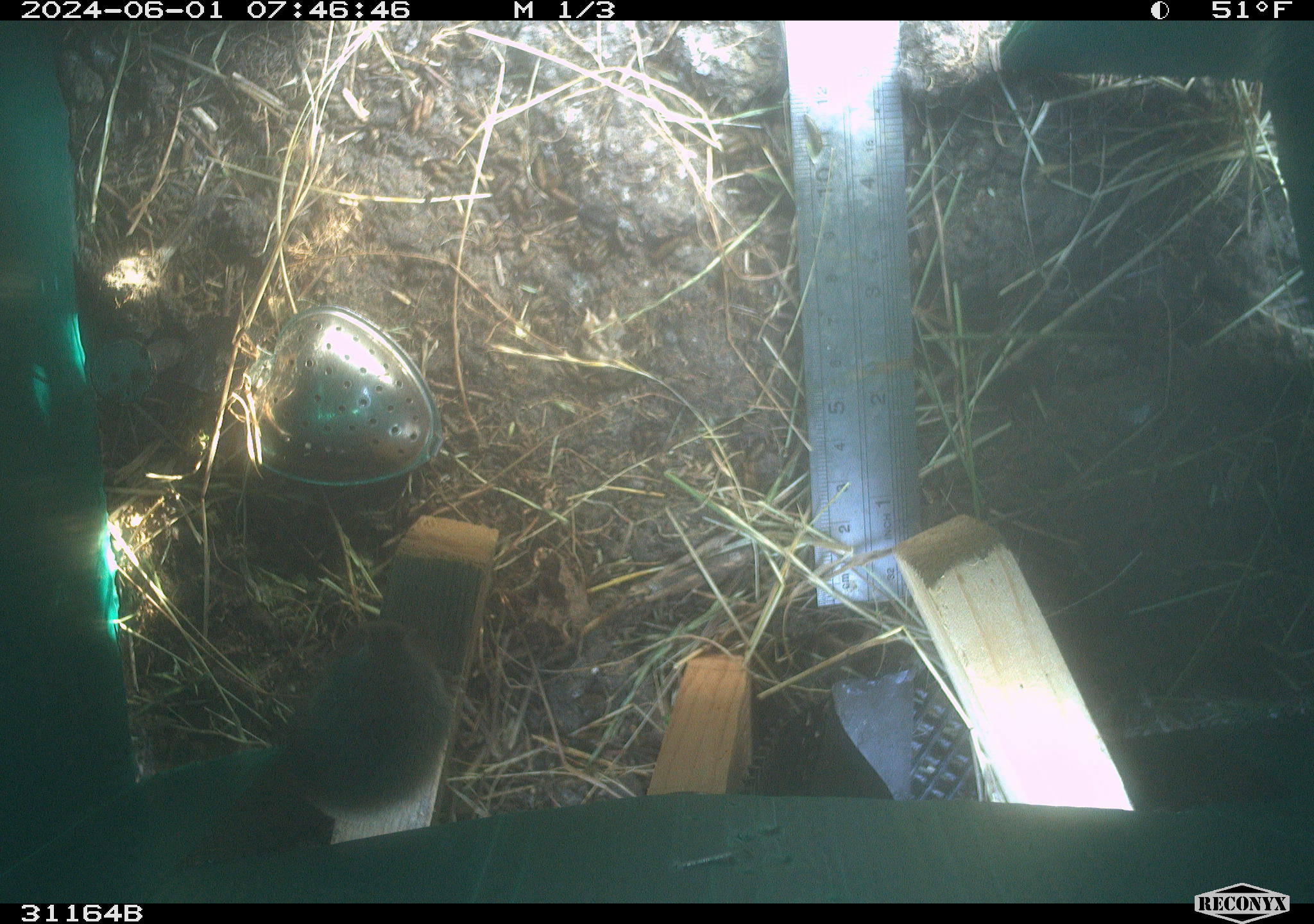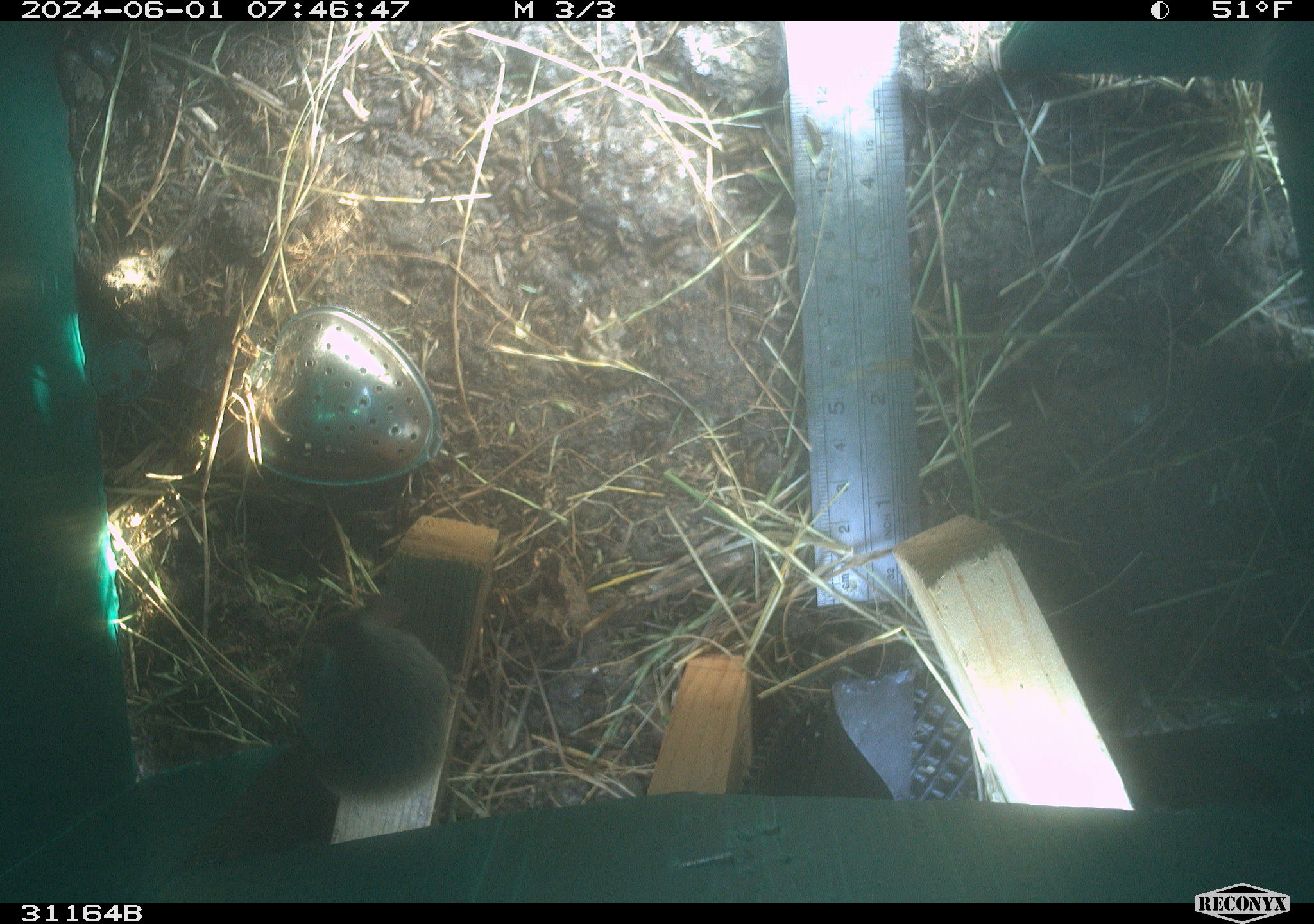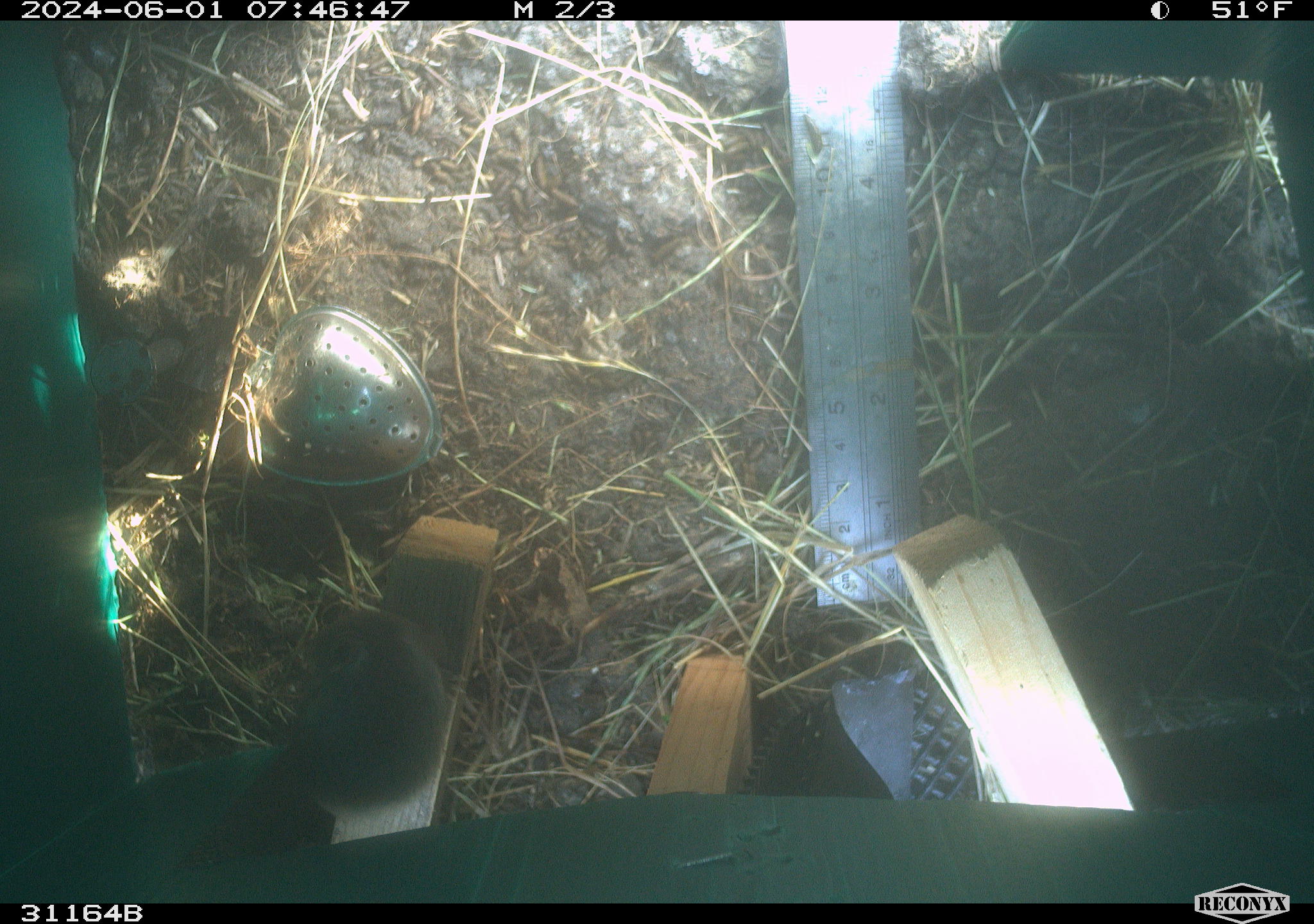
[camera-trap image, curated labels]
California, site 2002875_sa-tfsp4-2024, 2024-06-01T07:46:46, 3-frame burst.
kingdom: Animalia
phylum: Chordata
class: Mammalia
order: Rodentia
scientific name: Rodentia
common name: mouse species